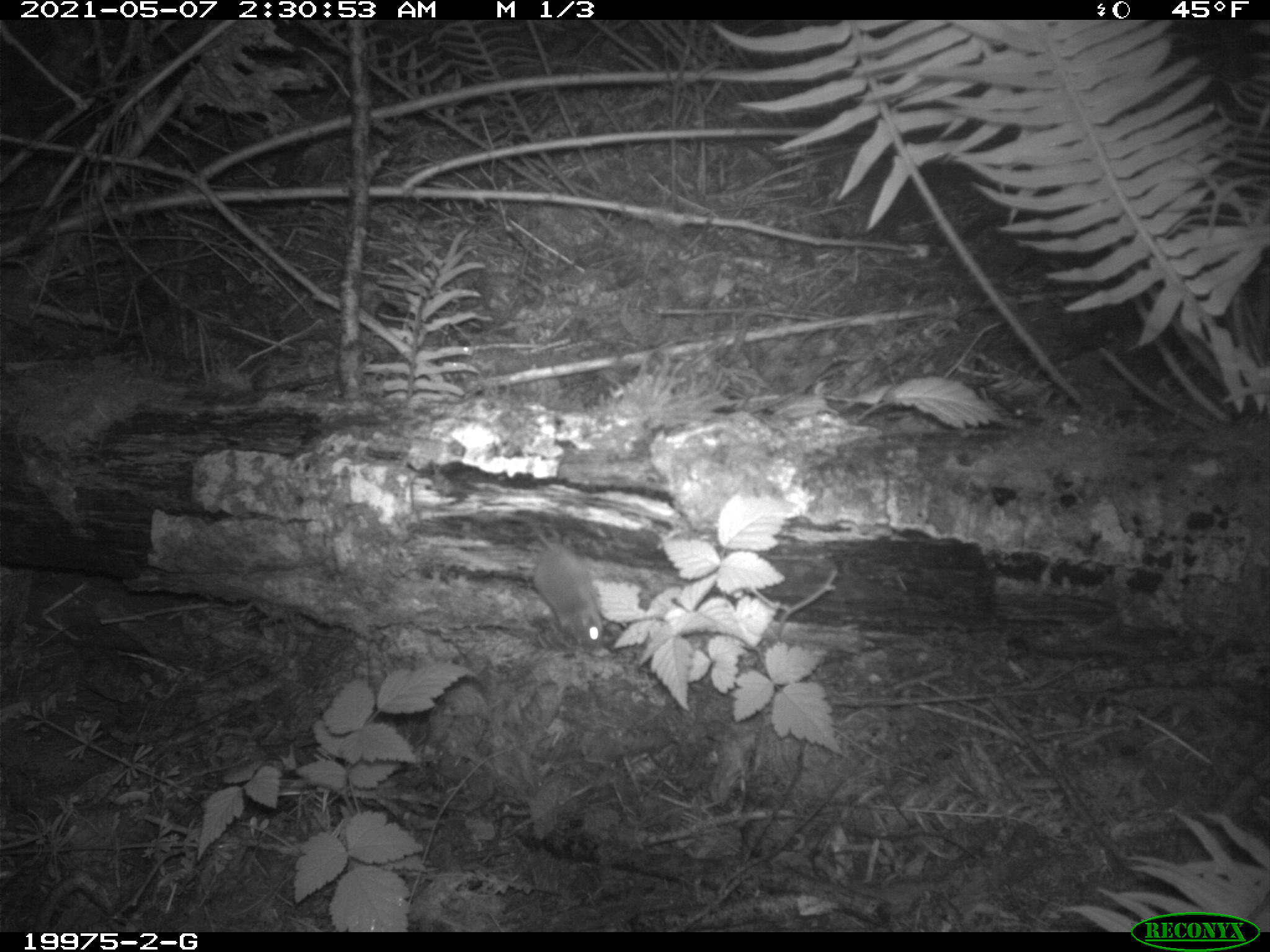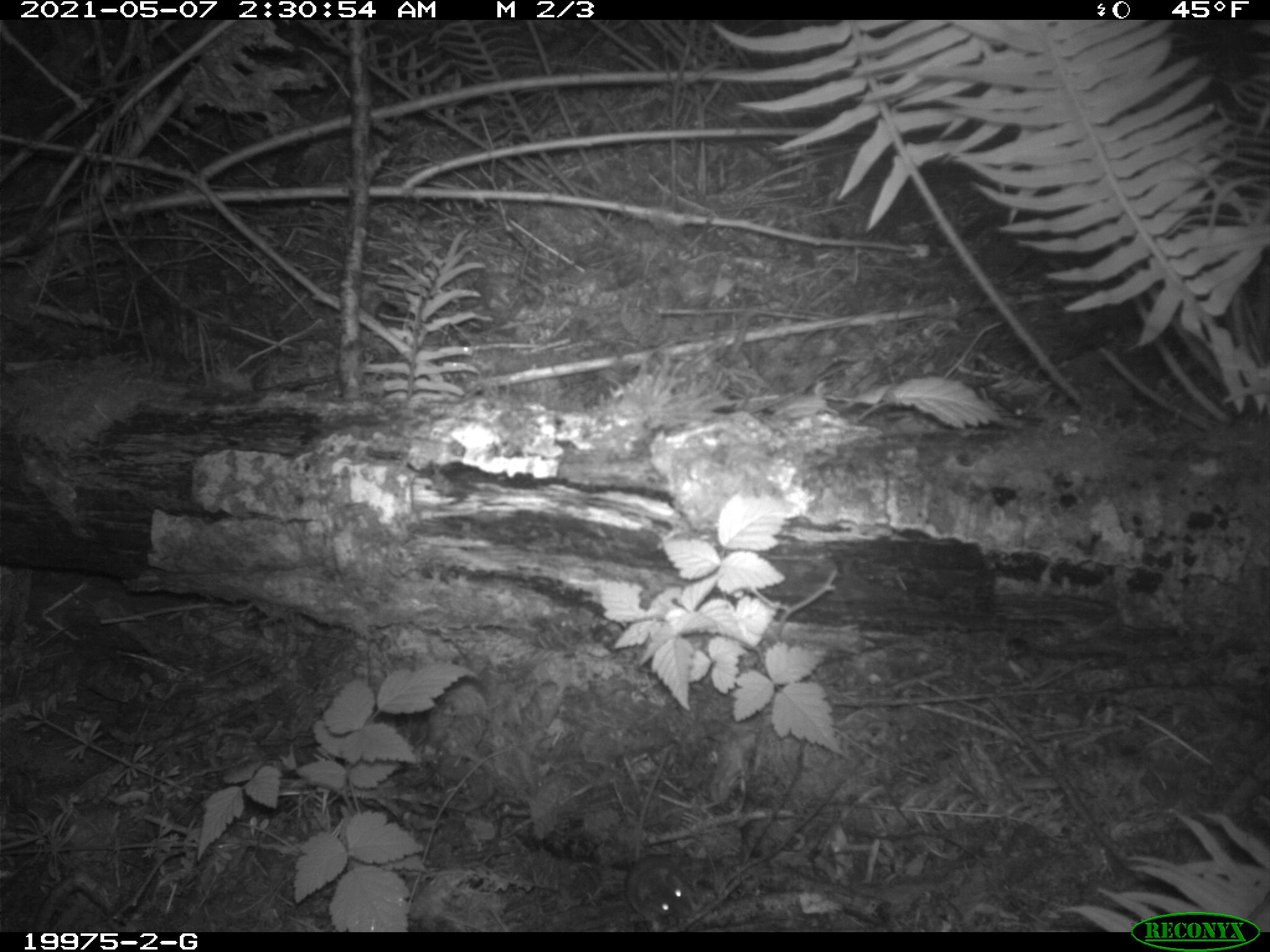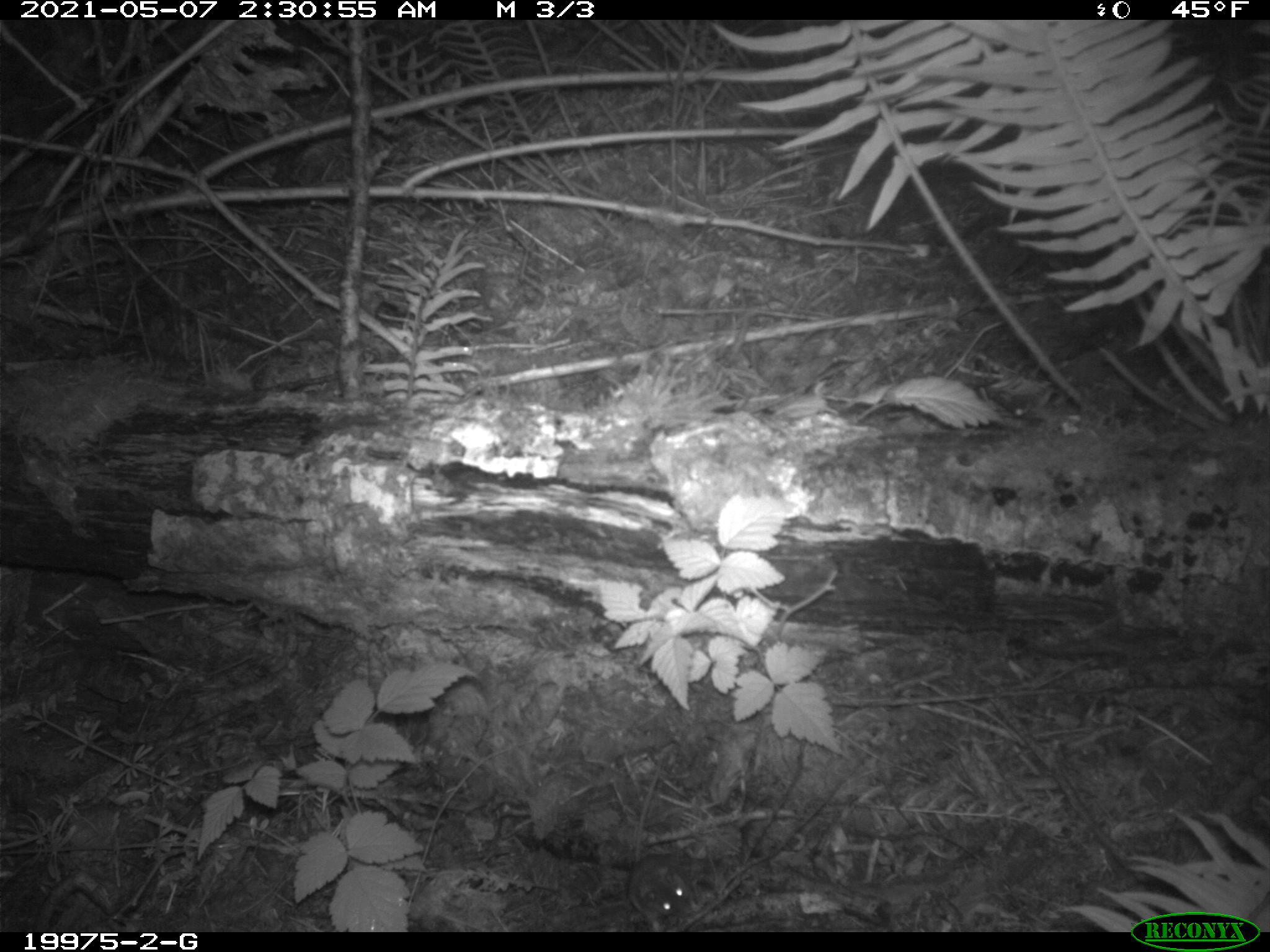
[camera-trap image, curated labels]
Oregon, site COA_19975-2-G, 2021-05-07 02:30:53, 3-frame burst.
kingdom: Animalia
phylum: Chordata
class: Mammalia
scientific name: Mammalia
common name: small mammal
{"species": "small mammal (Mammalia)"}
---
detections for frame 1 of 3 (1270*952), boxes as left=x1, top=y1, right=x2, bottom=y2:
small mammal: left=491, top=506, right=617, bottom=654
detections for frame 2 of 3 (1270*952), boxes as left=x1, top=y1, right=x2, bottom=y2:
small mammal: left=607, top=740, right=700, bottom=931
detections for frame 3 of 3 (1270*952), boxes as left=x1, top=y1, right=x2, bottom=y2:
small mammal: left=620, top=754, right=703, bottom=926